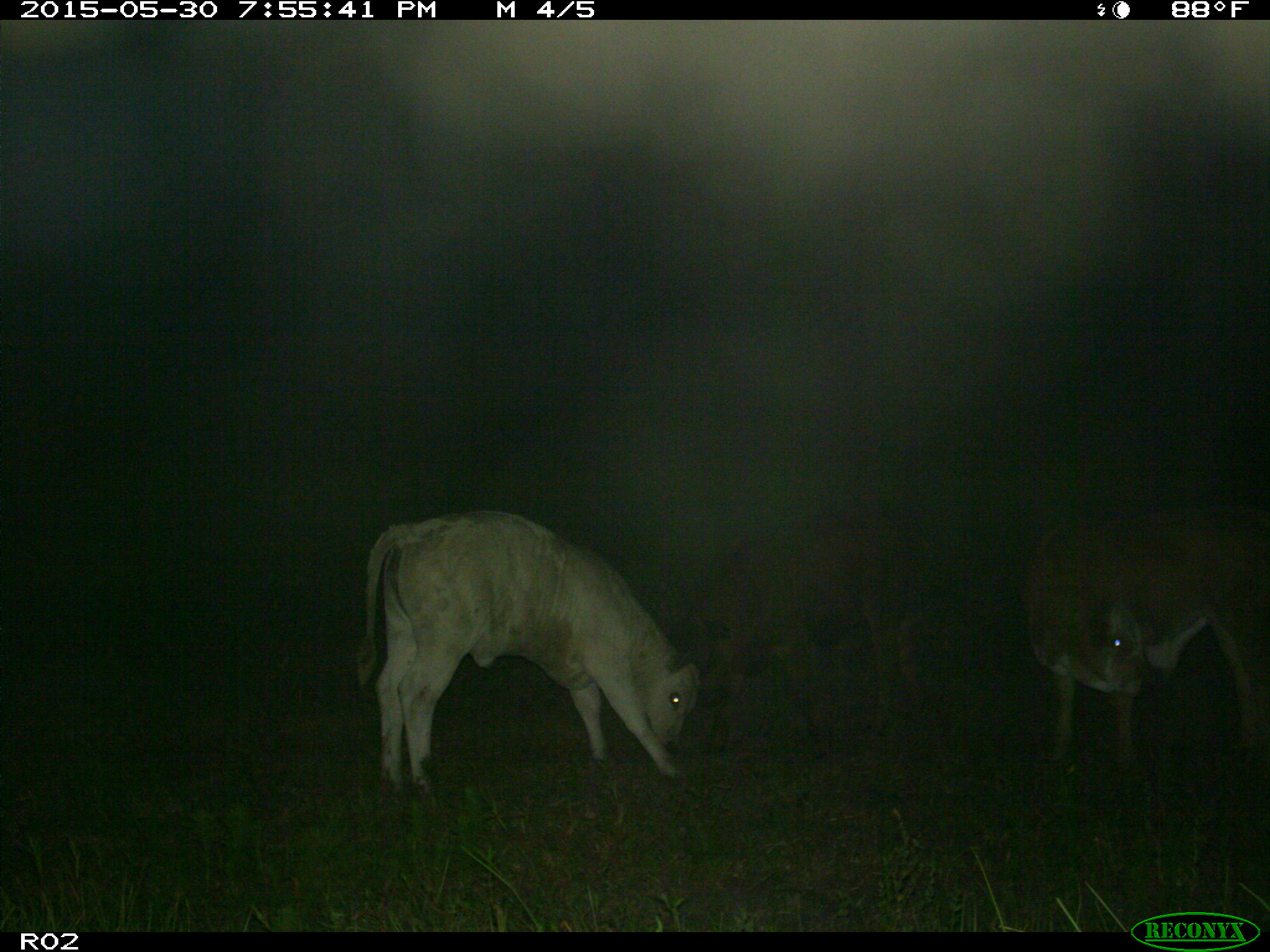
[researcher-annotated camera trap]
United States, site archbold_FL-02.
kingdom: Animalia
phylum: Chordata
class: Mammalia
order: Artiodactyla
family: Bovidae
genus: Bos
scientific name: Bos taurus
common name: domestic cow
Bos taurus (domestic cow).